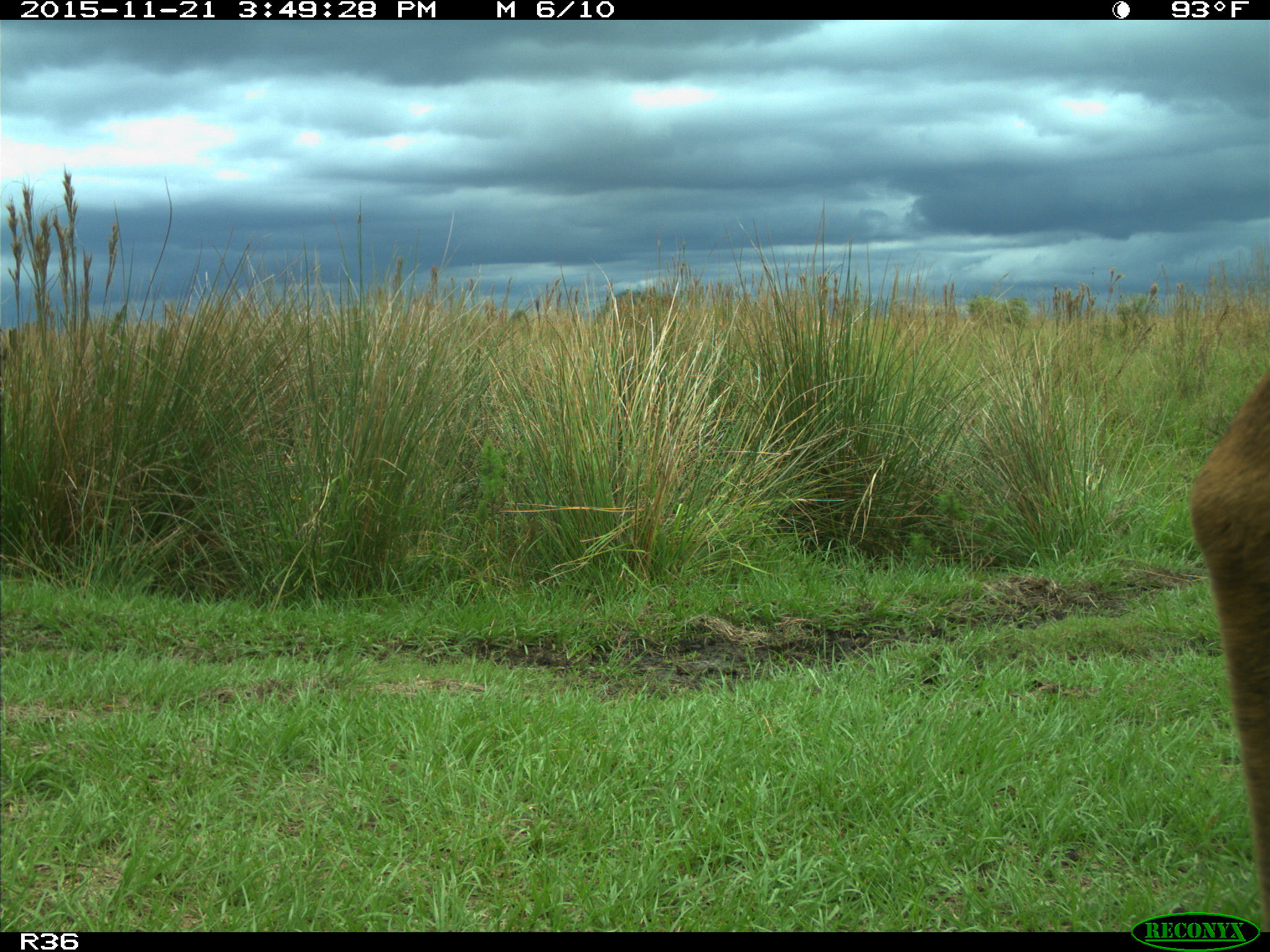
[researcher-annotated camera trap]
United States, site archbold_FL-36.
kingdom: Animalia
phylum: Chordata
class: Mammalia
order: Artiodactyla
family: Bovidae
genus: Bos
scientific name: Bos taurus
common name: domestic cow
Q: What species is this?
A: Bos taurus (domestic cow).